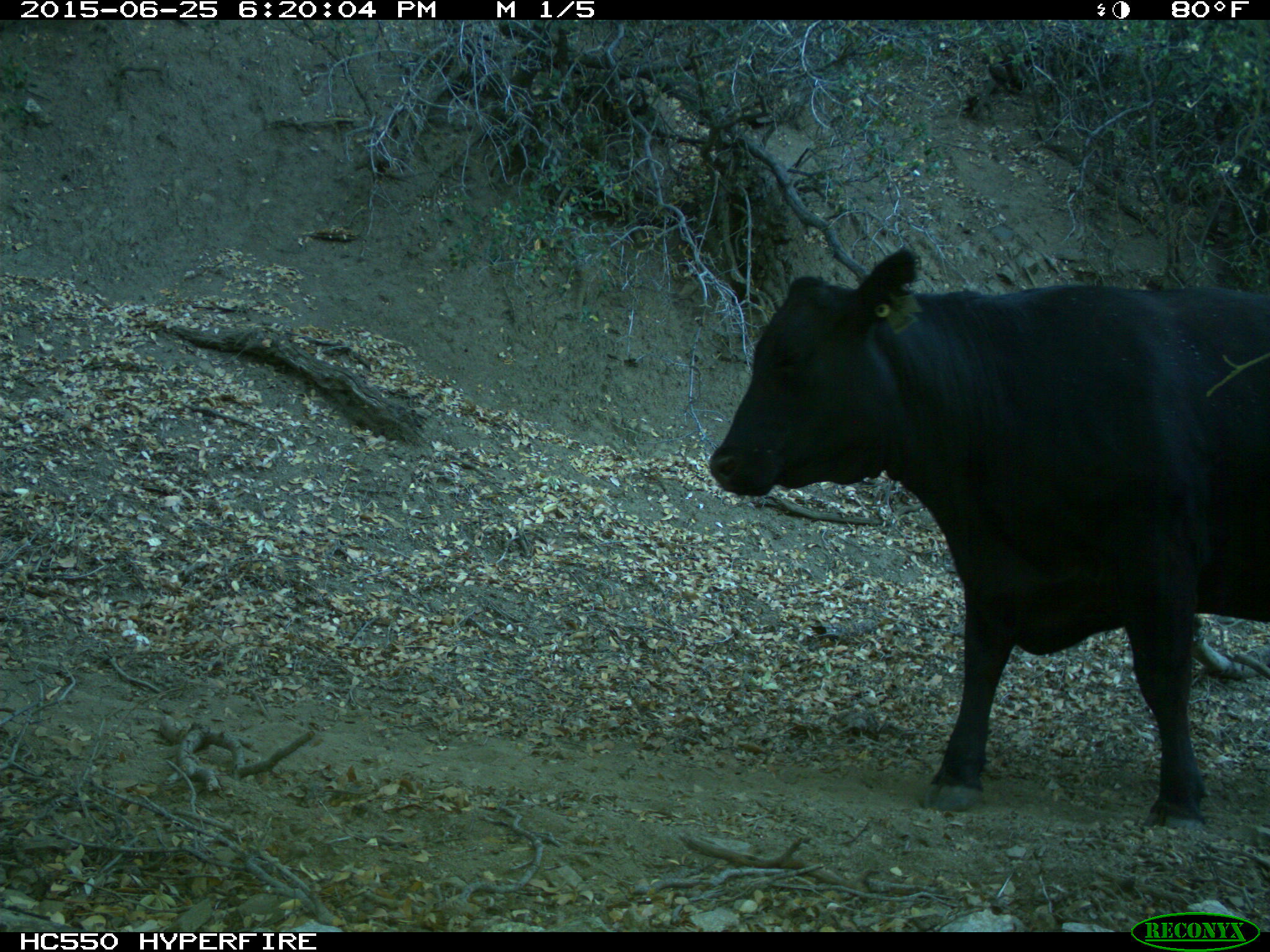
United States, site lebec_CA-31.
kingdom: Animalia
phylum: Chordata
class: Mammalia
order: Artiodactyla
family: Bovidae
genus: Bos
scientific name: Bos taurus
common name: domestic cow